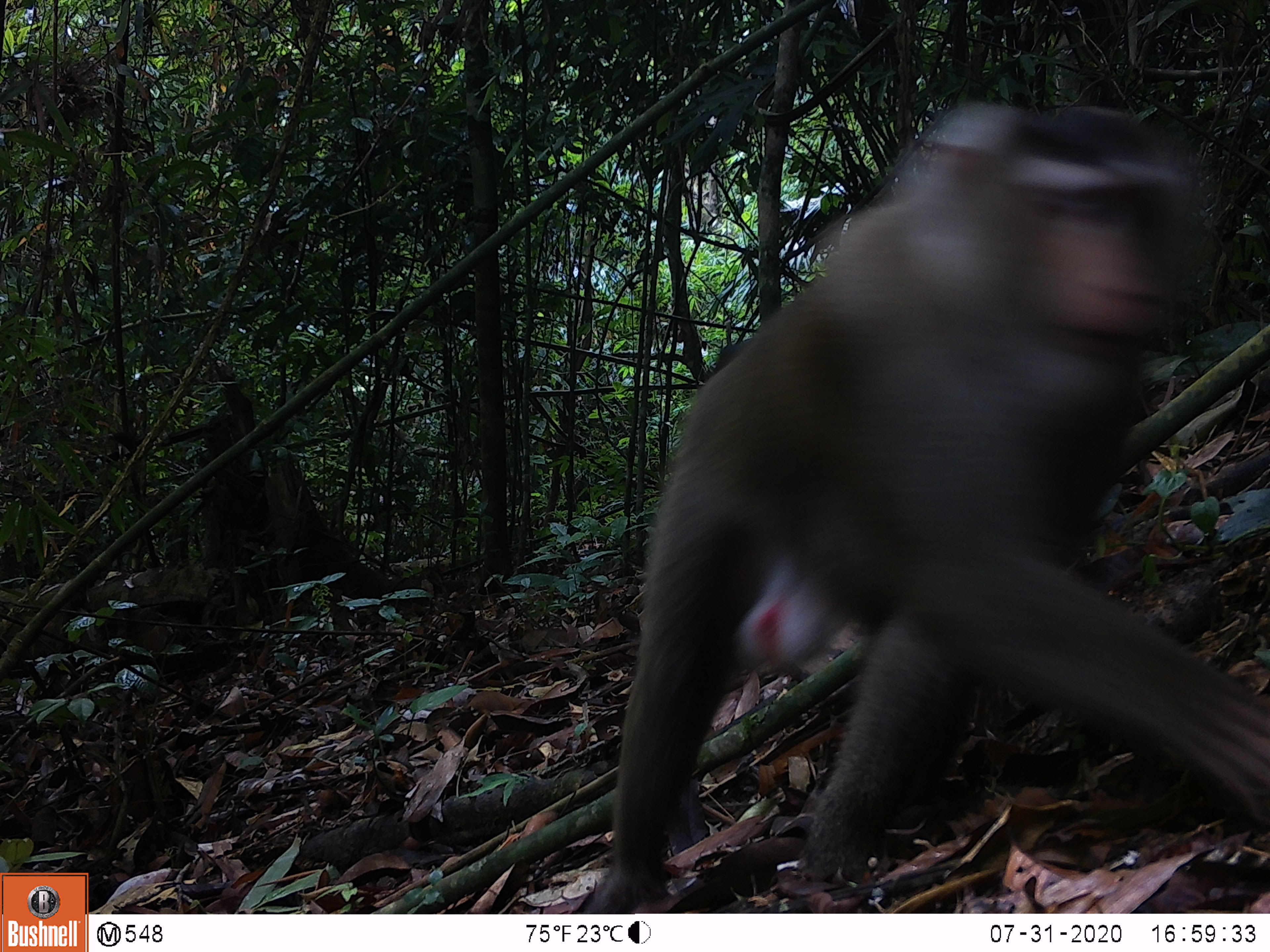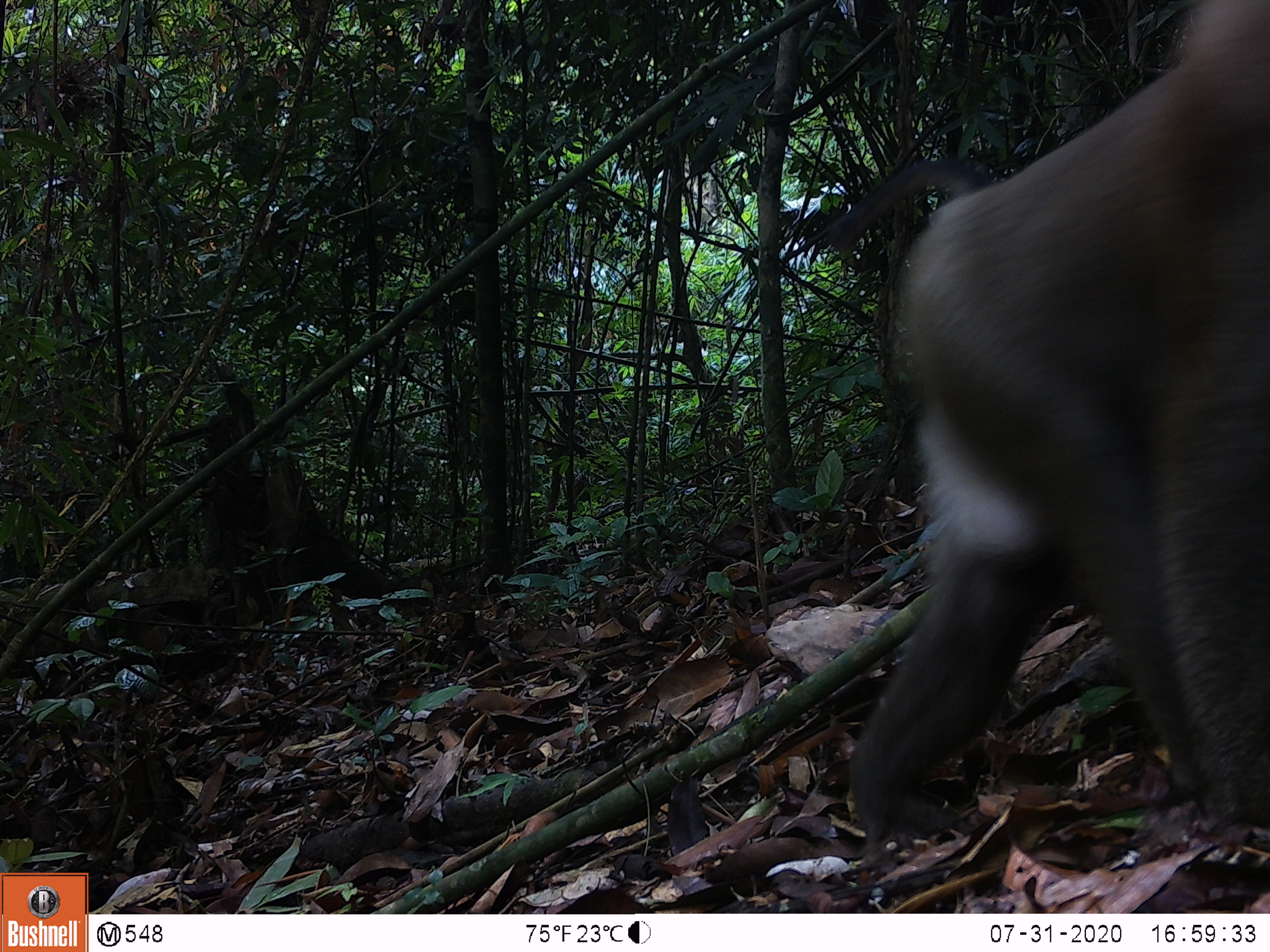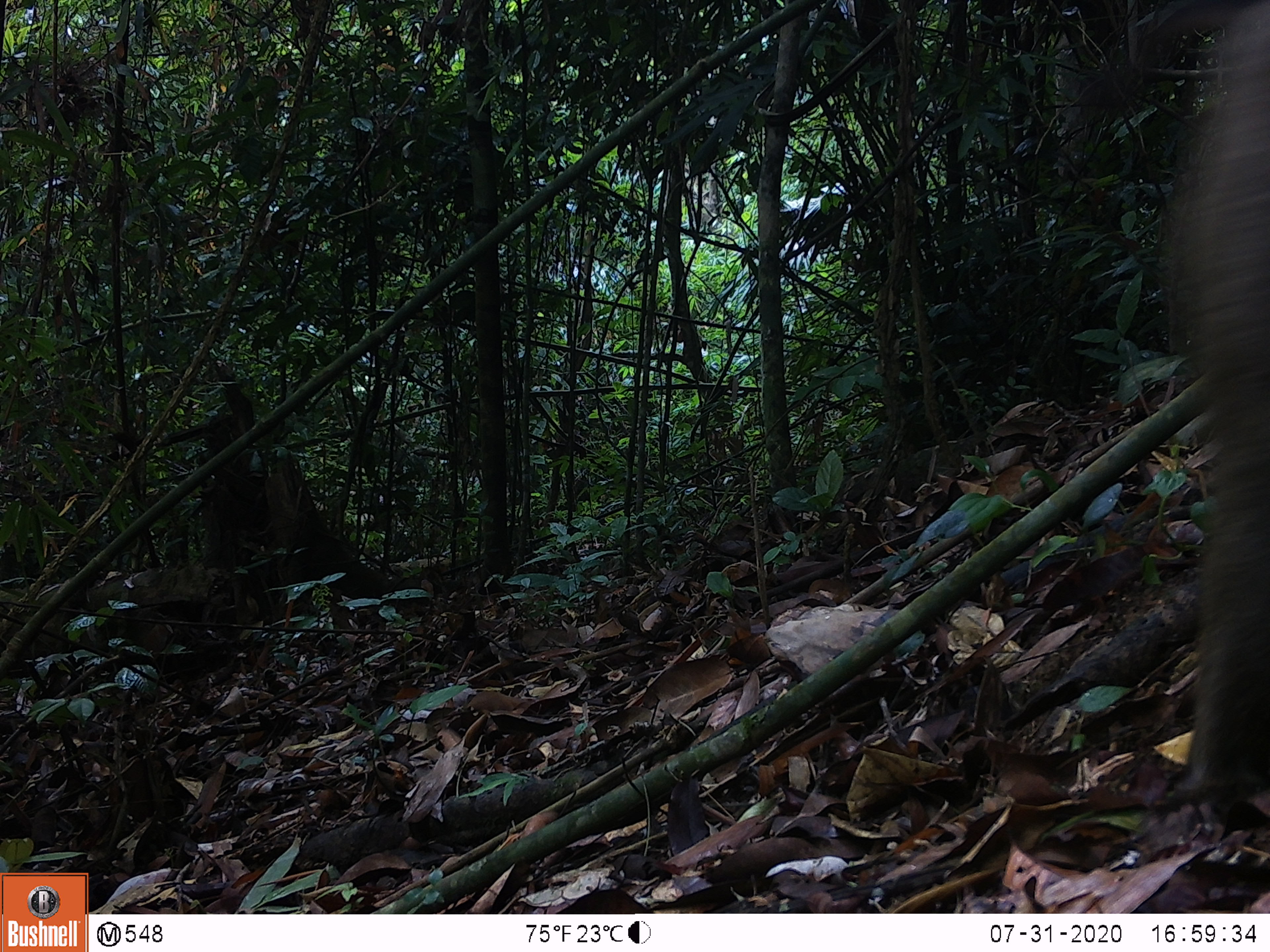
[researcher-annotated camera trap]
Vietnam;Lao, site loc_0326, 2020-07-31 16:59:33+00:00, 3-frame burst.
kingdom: Animalia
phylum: Chordata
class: Mammalia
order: Primates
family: Cercopithecidae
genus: Macaca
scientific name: Macaca nemestrina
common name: pig-tailed macaque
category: pig tailed macaque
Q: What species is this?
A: Pig tailed macaque (pig-tailed macaque) (Macaca nemestrina).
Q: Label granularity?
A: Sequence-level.